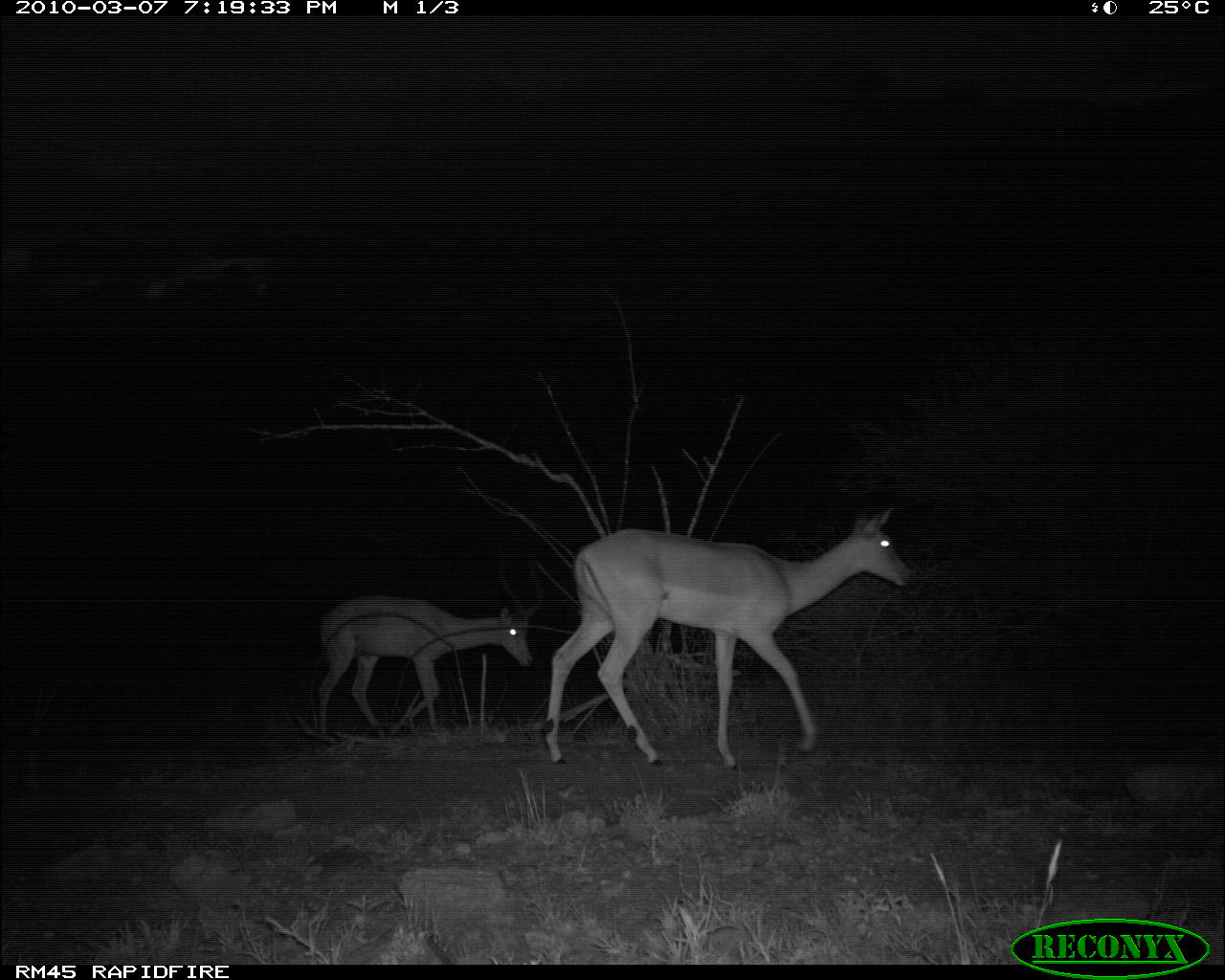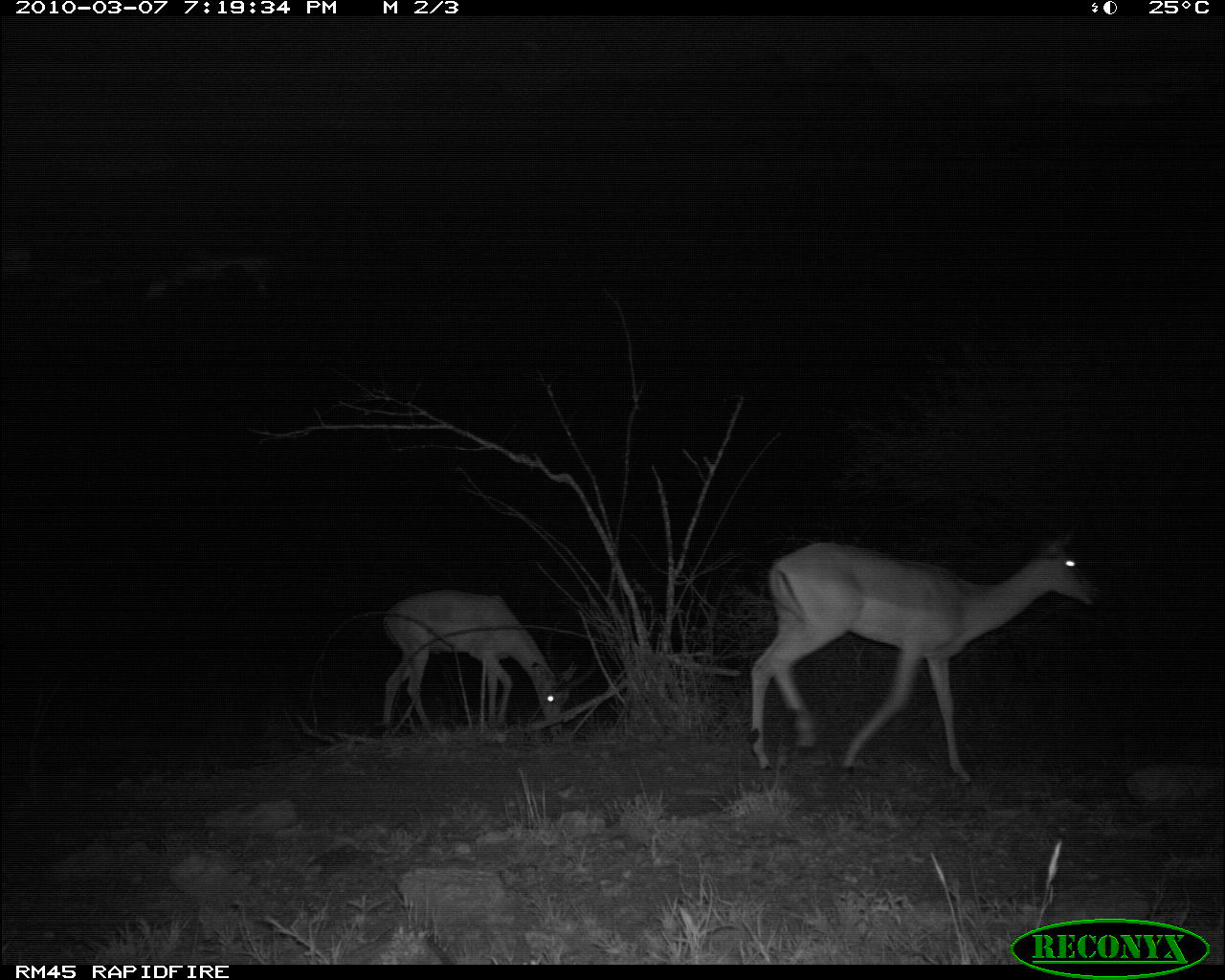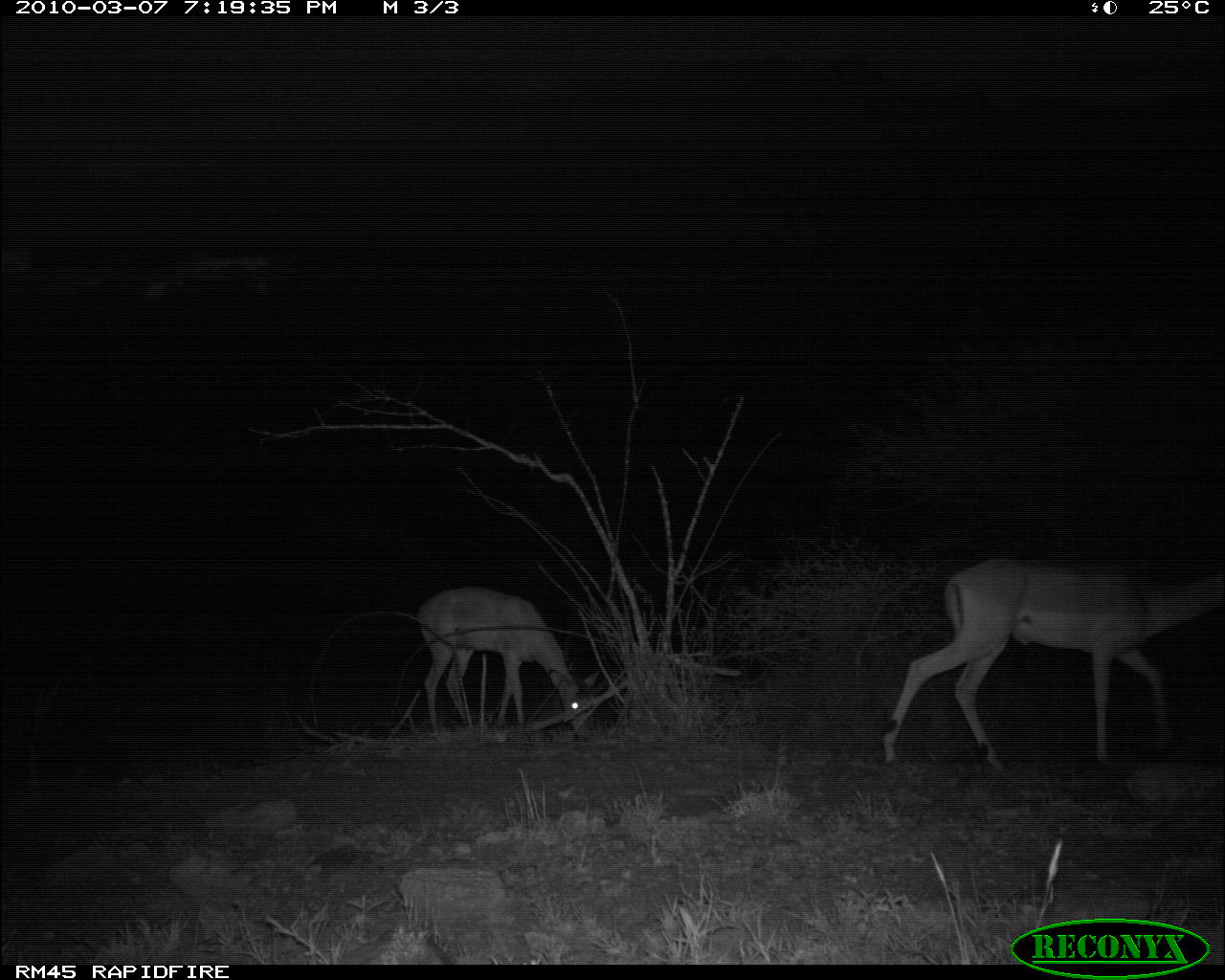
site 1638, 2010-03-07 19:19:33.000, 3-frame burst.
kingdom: Animalia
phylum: Chordata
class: Mammalia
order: Artiodactyla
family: Bovidae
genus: Aepyceros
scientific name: Aepyceros melampus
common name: impala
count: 2